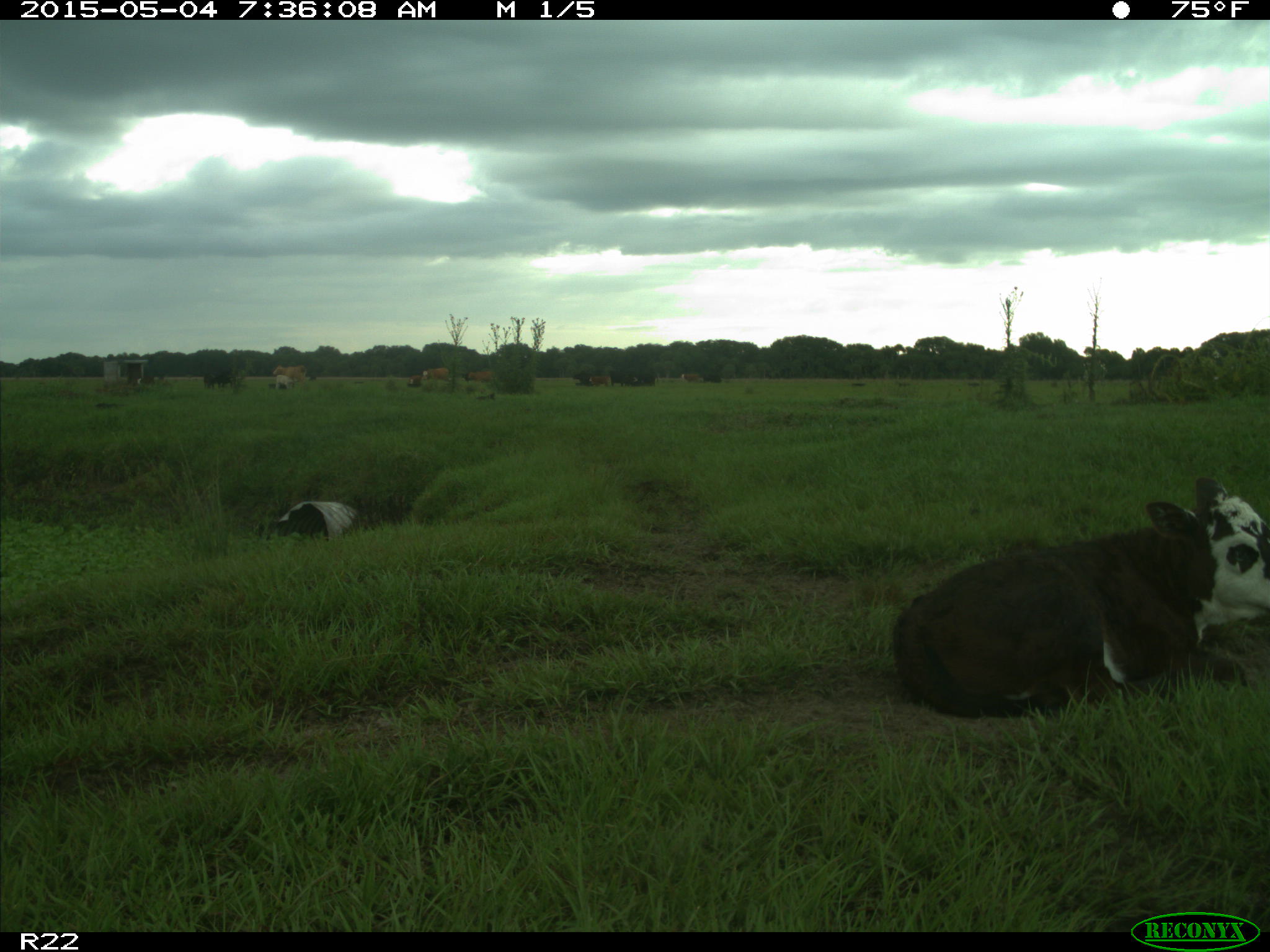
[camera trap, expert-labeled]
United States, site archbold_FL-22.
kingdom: Animalia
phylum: Chordata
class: Mammalia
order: Artiodactyla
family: Bovidae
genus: Bos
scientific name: Bos taurus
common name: domestic cow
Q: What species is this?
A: Bos taurus (domestic cow).